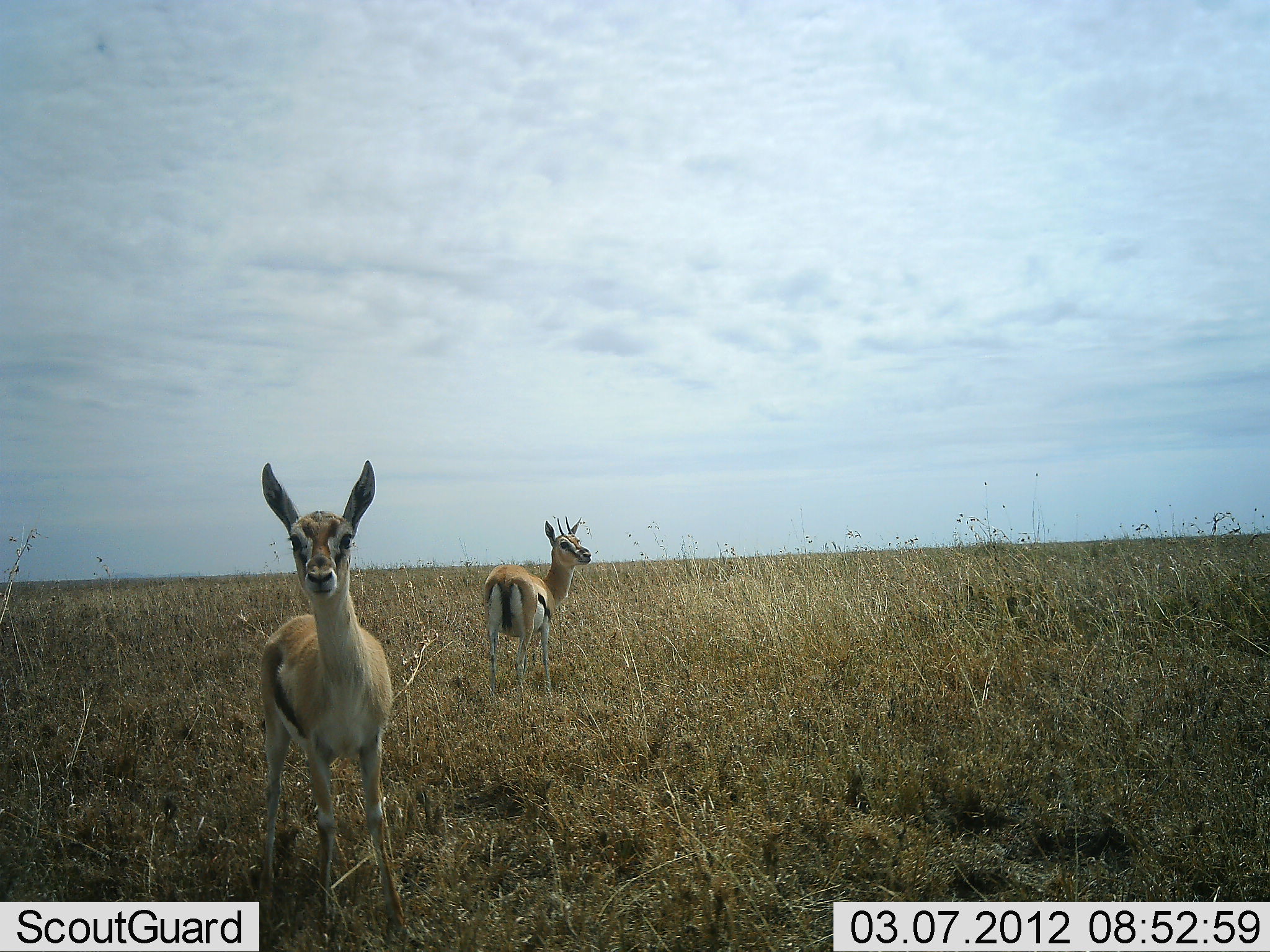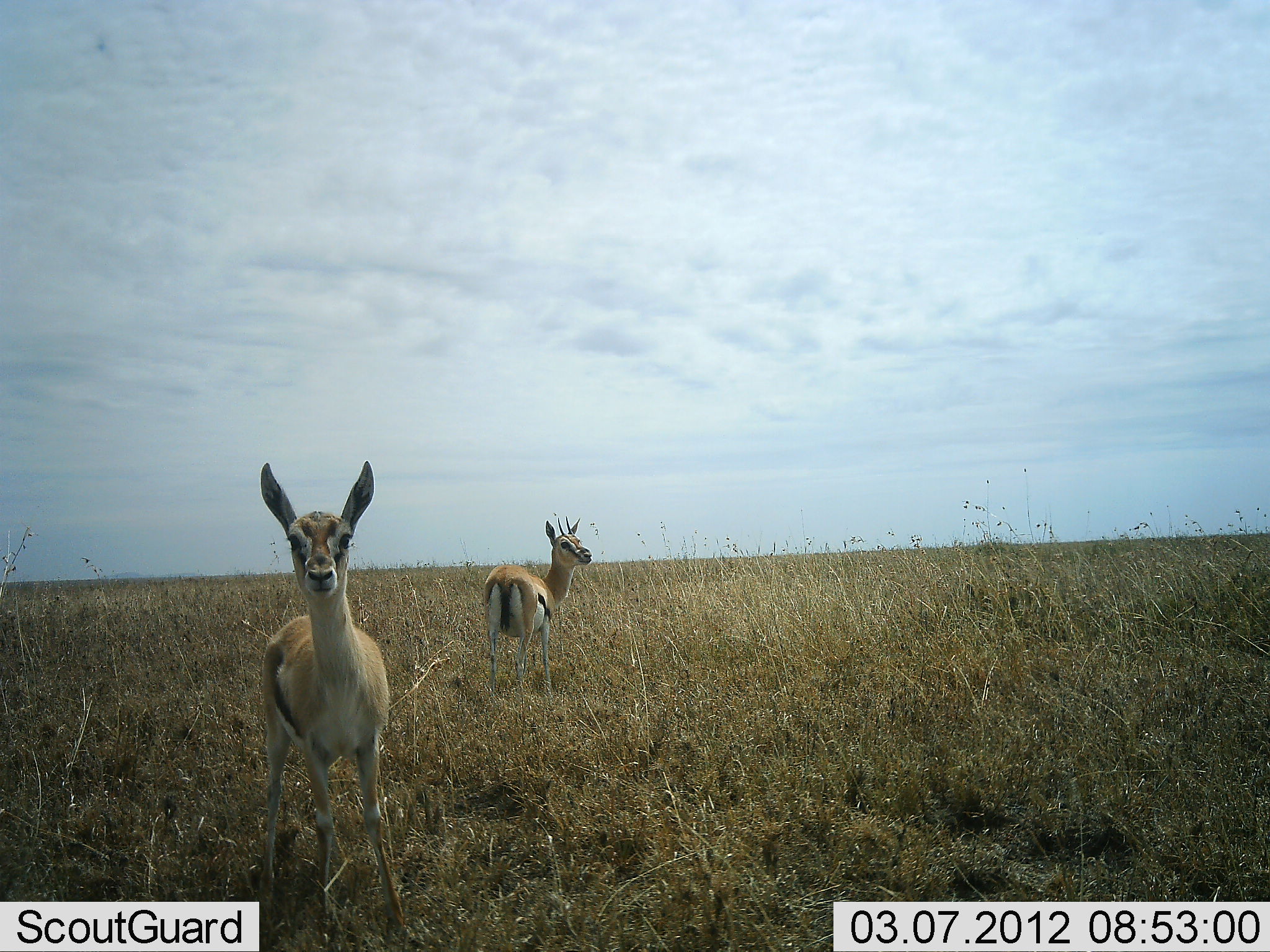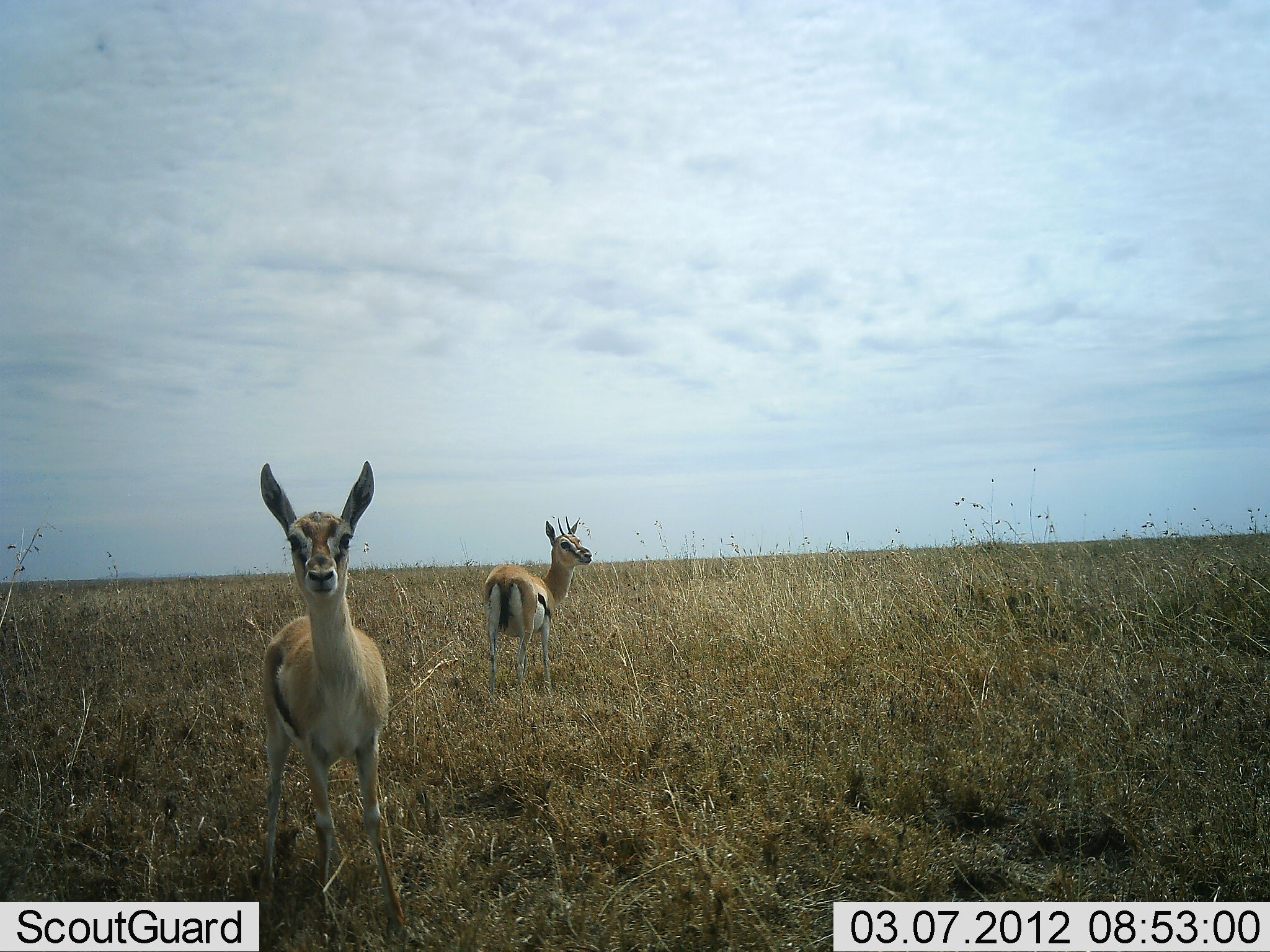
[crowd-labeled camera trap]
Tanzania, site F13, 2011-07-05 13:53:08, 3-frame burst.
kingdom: Animalia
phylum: Chordata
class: Mammalia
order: Artiodactyla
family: Bovidae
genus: Eudorcas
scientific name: Eudorcas thomsonii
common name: thomson's gazelle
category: gazellethomsons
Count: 2.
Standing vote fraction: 100%.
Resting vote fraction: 0%.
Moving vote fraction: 0%.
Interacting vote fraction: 9%.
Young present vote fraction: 0%.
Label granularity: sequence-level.